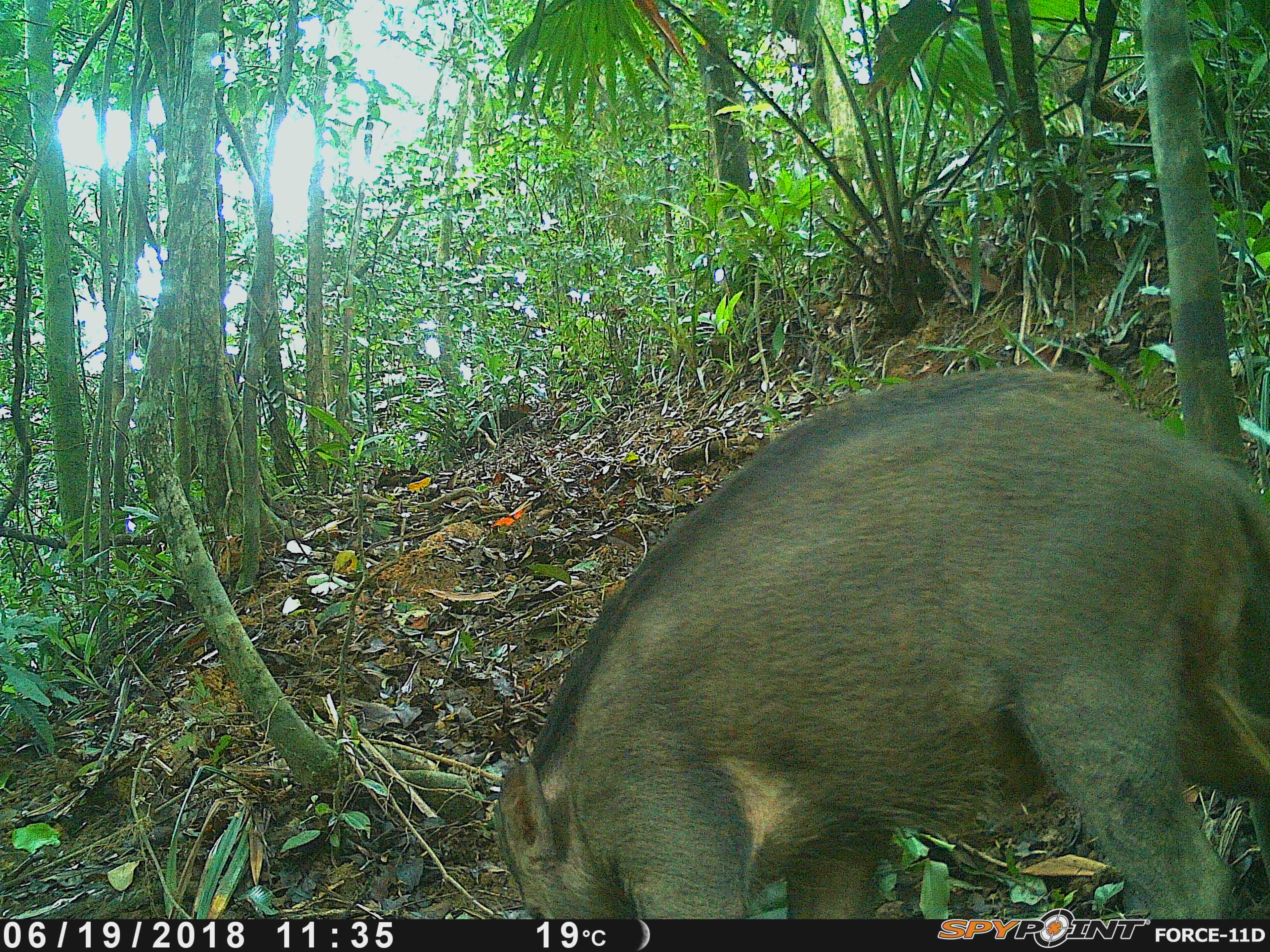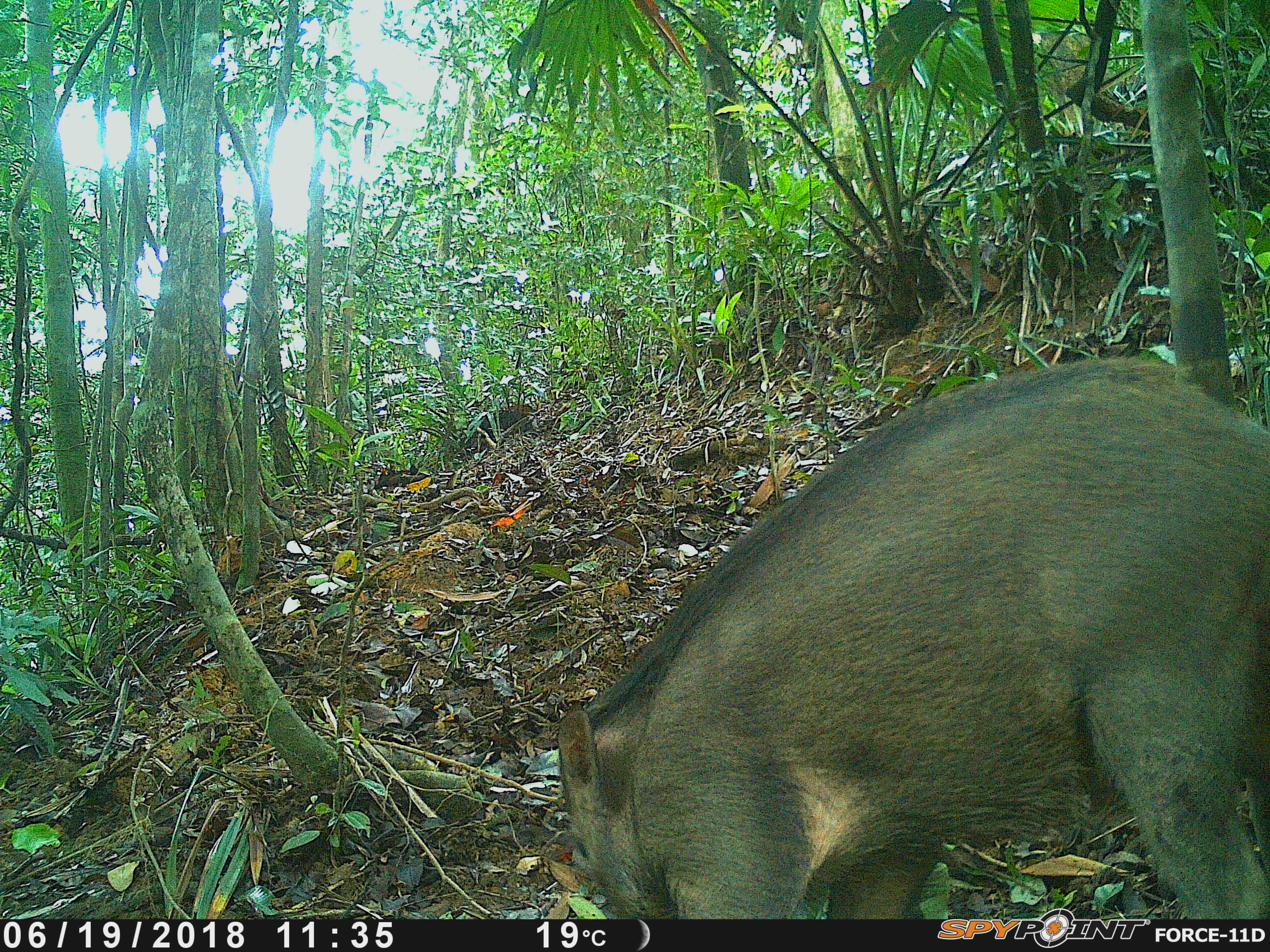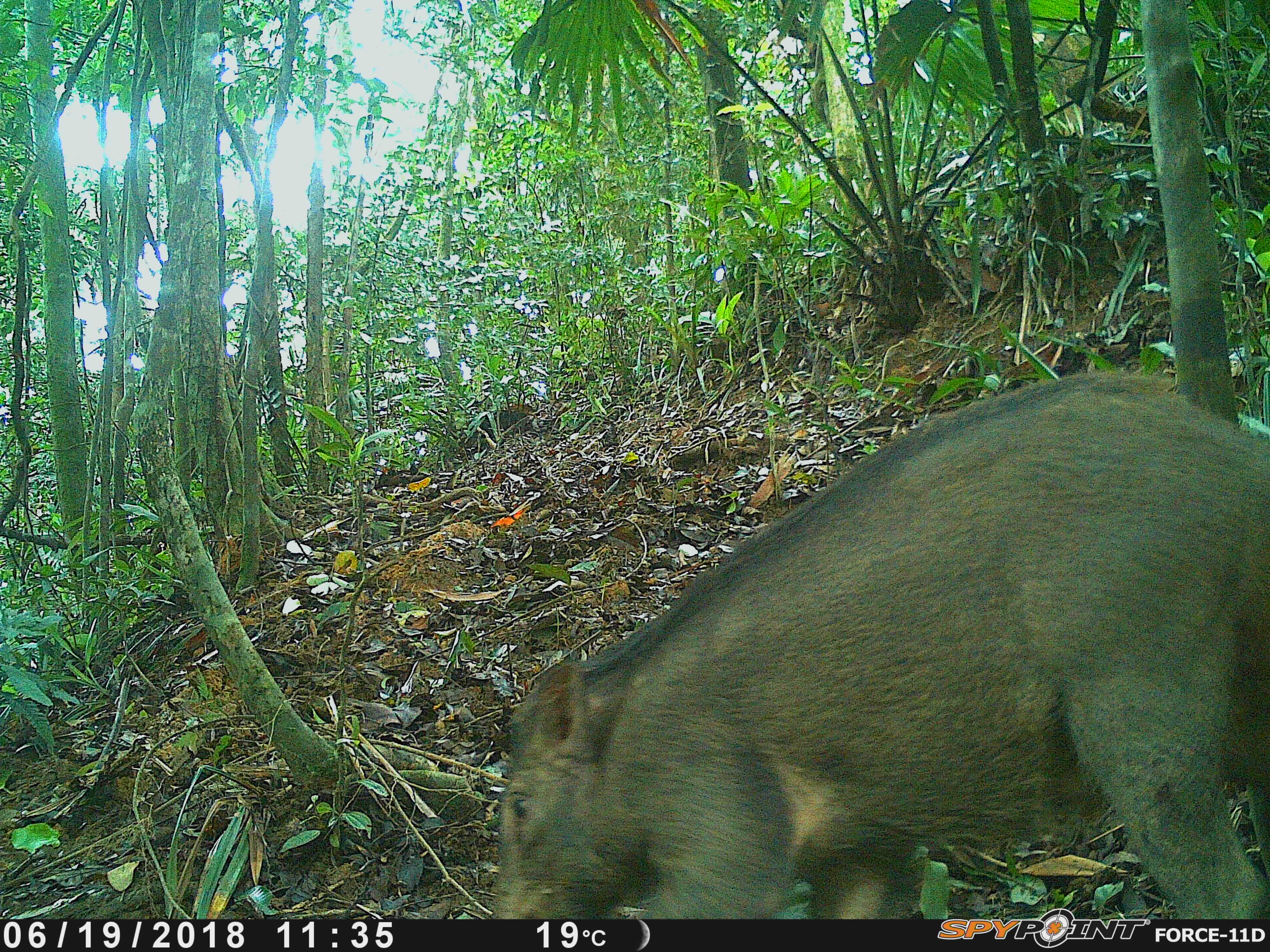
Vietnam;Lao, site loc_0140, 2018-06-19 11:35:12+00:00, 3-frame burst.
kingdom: Animalia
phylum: Chordata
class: Mammalia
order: Artiodactyla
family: Suidae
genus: Sus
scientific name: Sus scrofa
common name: eurasian wild pig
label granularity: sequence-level